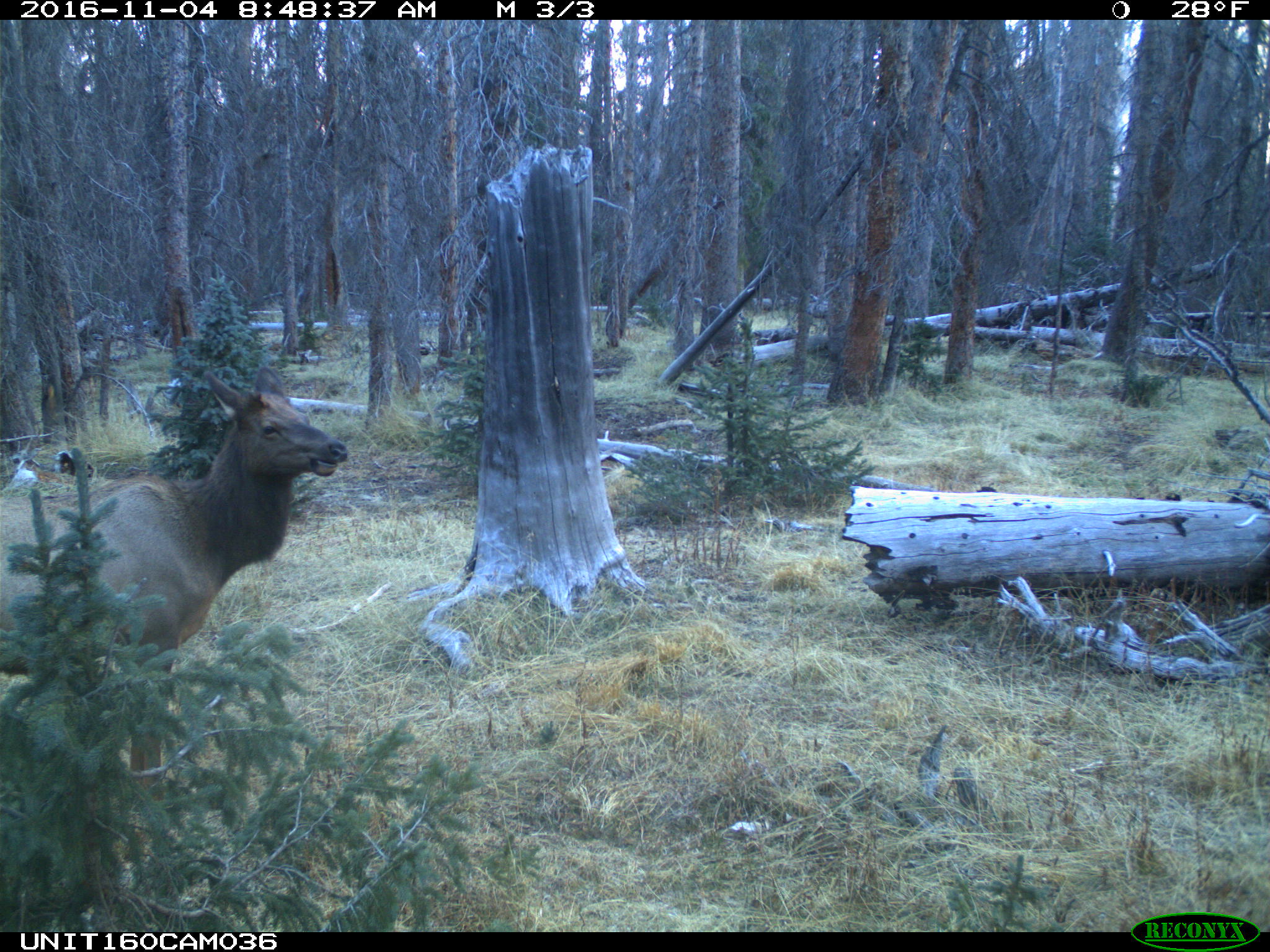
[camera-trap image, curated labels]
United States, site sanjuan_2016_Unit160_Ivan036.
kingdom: Animalia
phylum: Chordata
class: Mammalia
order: Artiodactyla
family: Cervidae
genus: Cervus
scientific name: Cervus elaphus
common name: red deer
Cervus elaphus (red deer).